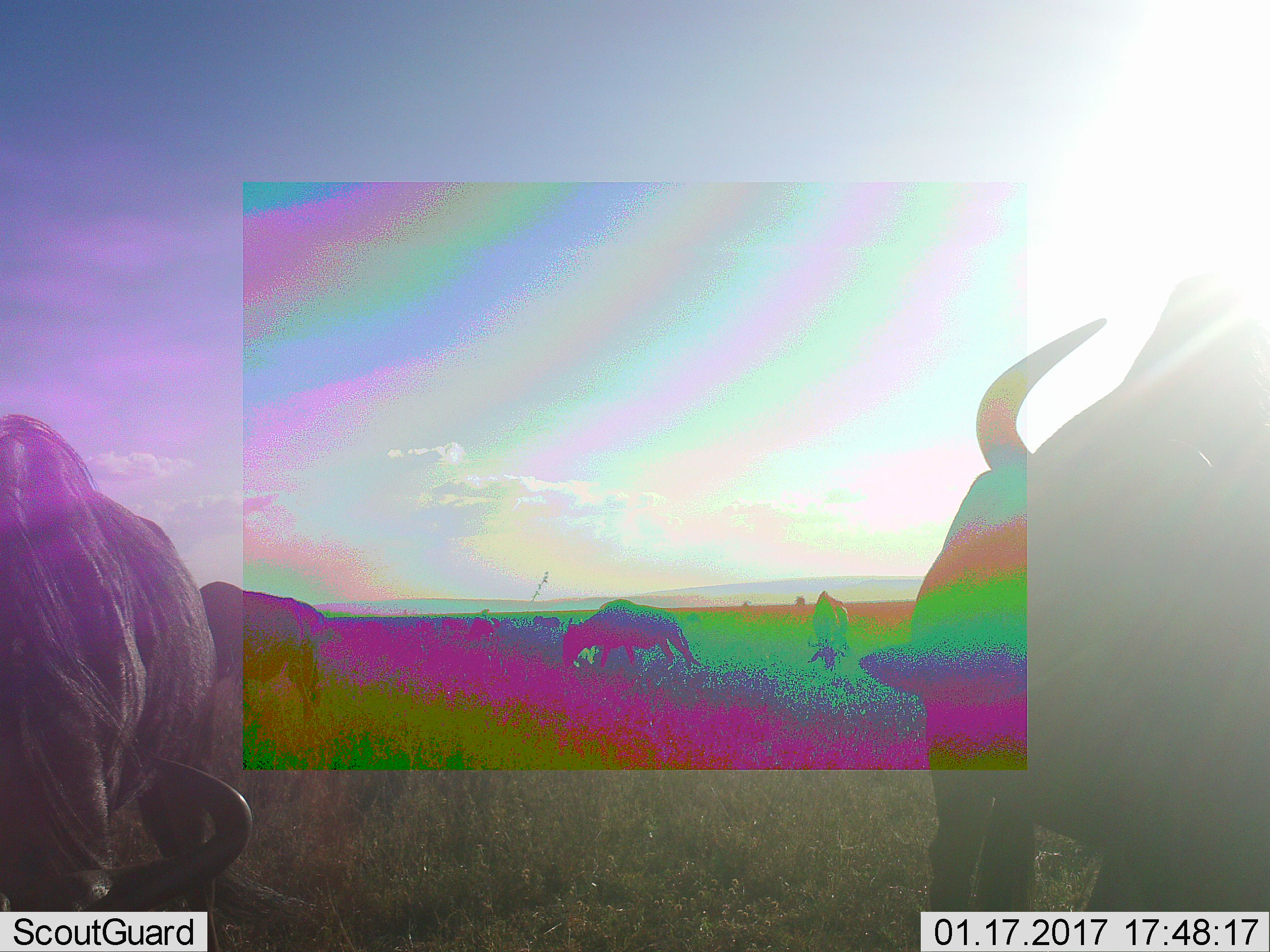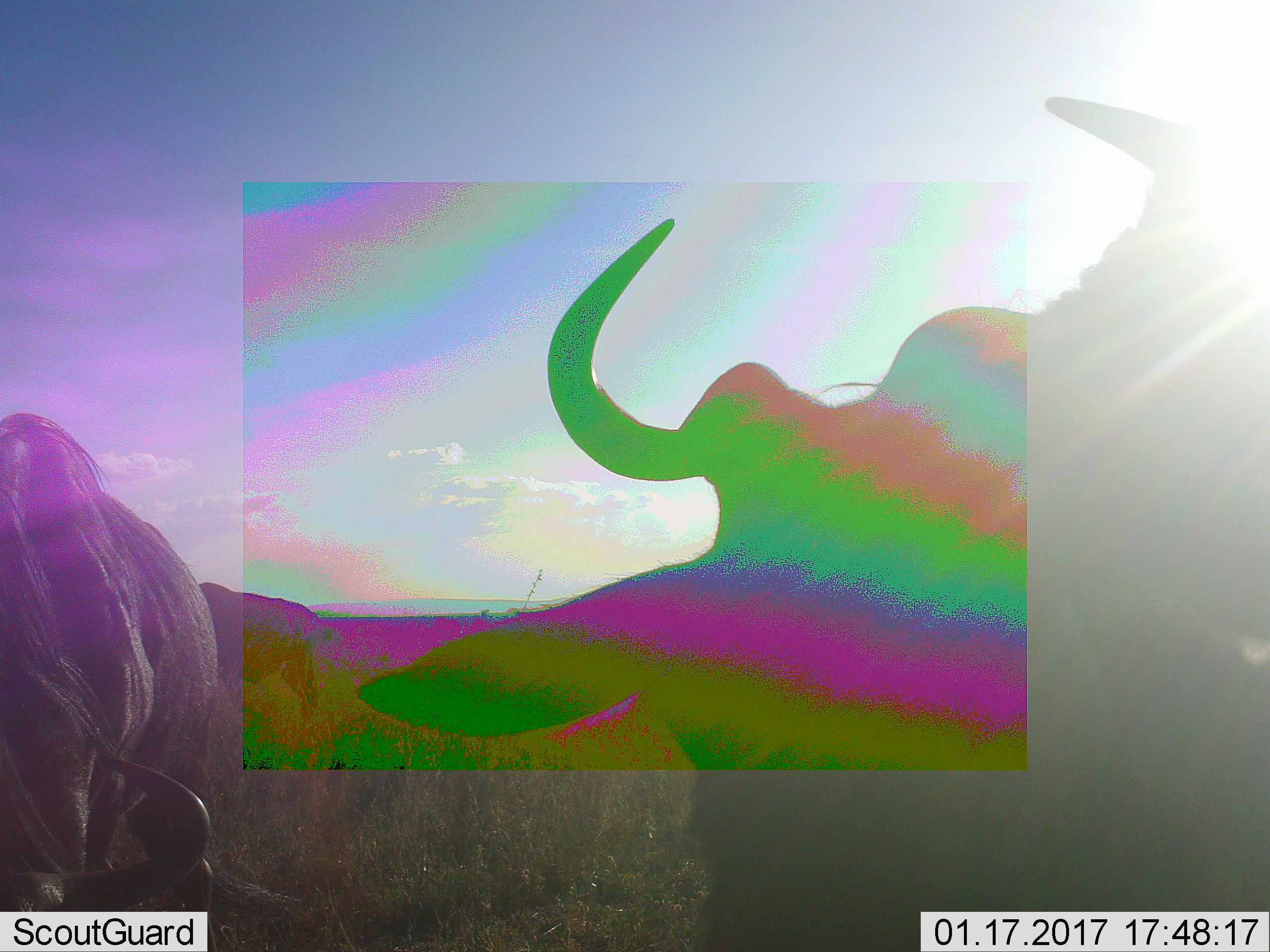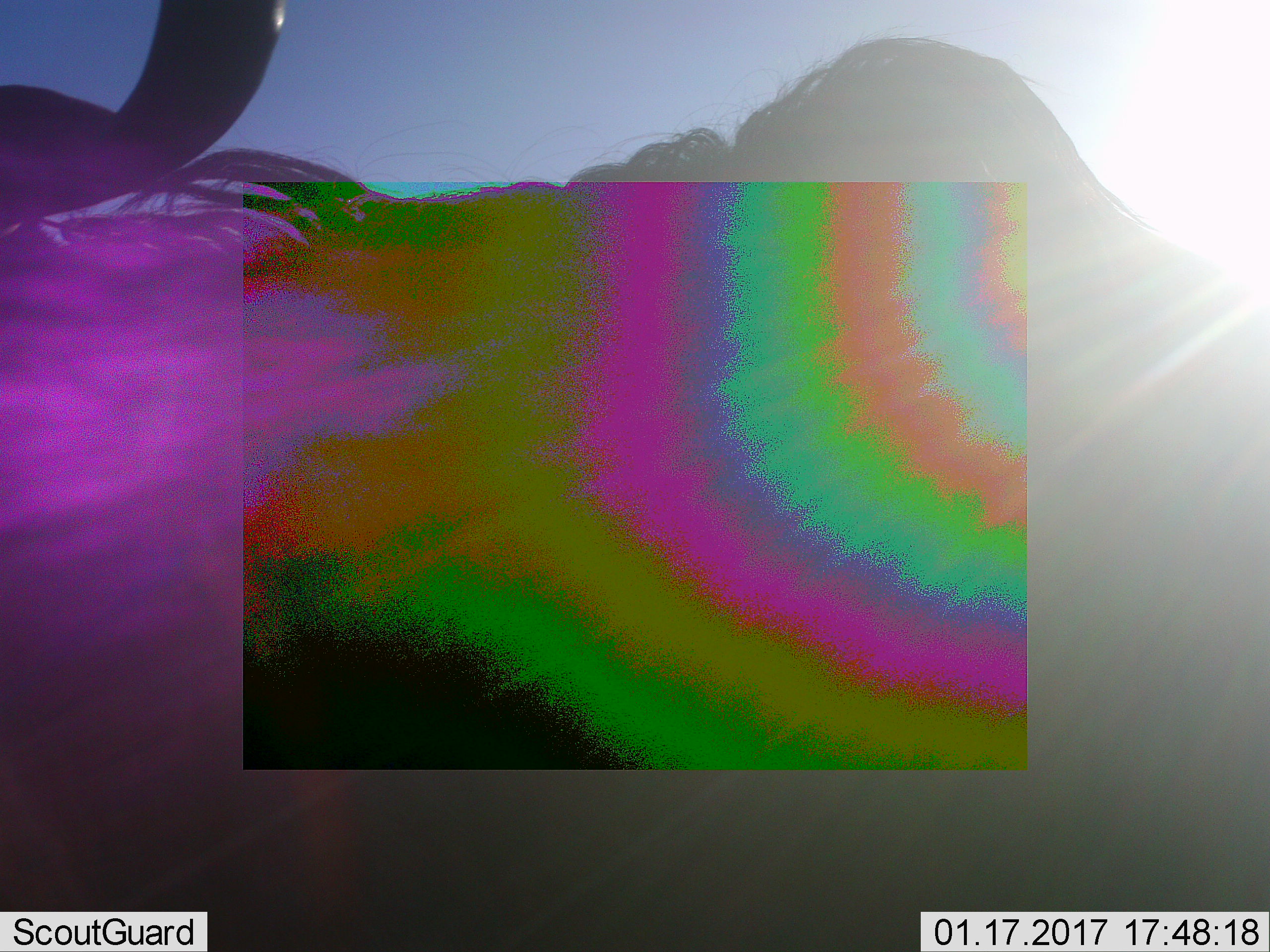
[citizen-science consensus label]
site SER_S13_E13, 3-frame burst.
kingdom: Animalia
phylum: Chordata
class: Mammalia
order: Artiodactyla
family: Bovidae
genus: Connochaetes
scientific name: Connochaetes taurinus taurinus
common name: blue wildebeest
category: wildebeestblue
Wildebeestblue (blue wildebeest) (Connochaetes taurinus taurinus), count 6. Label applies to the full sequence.